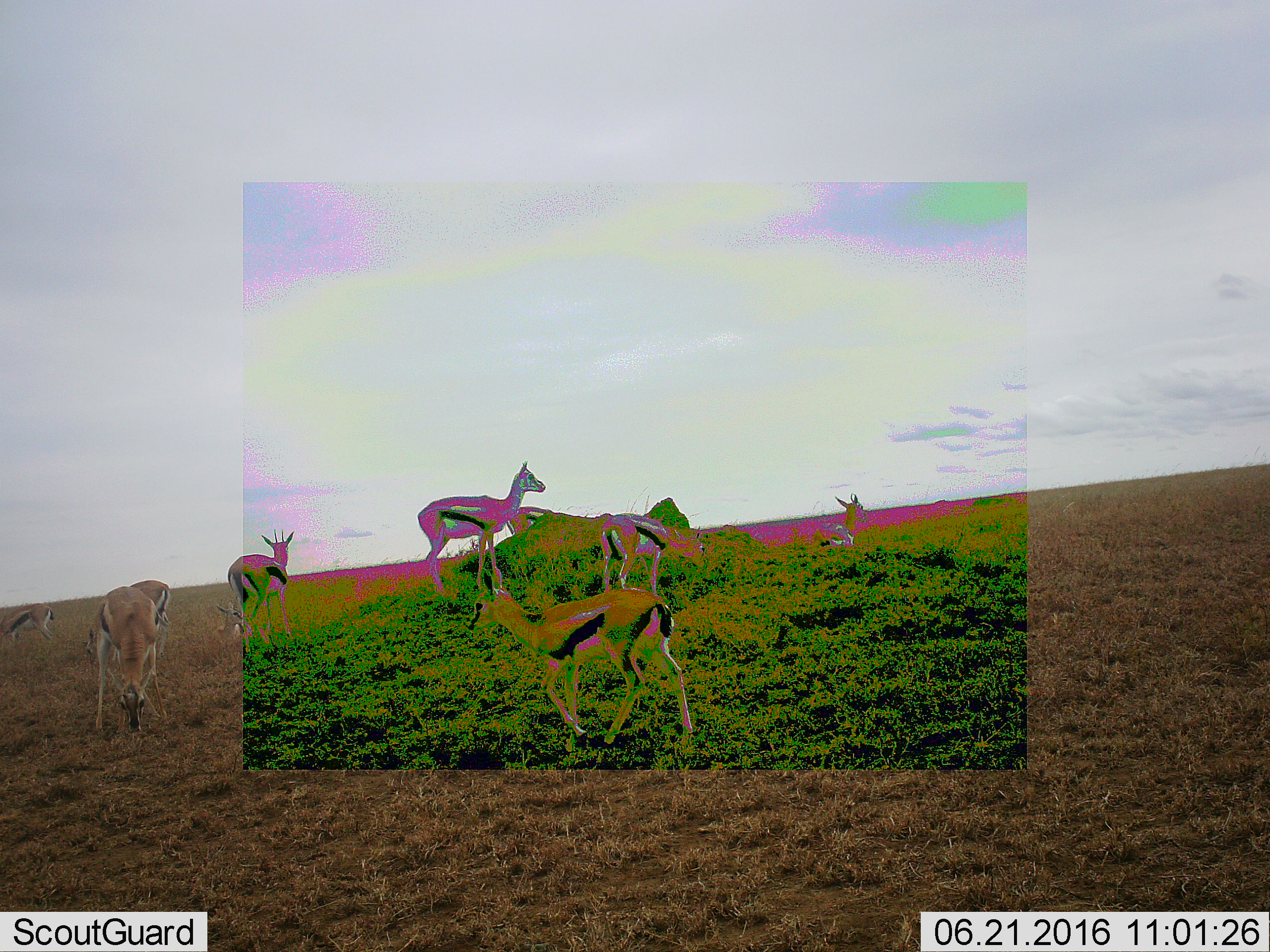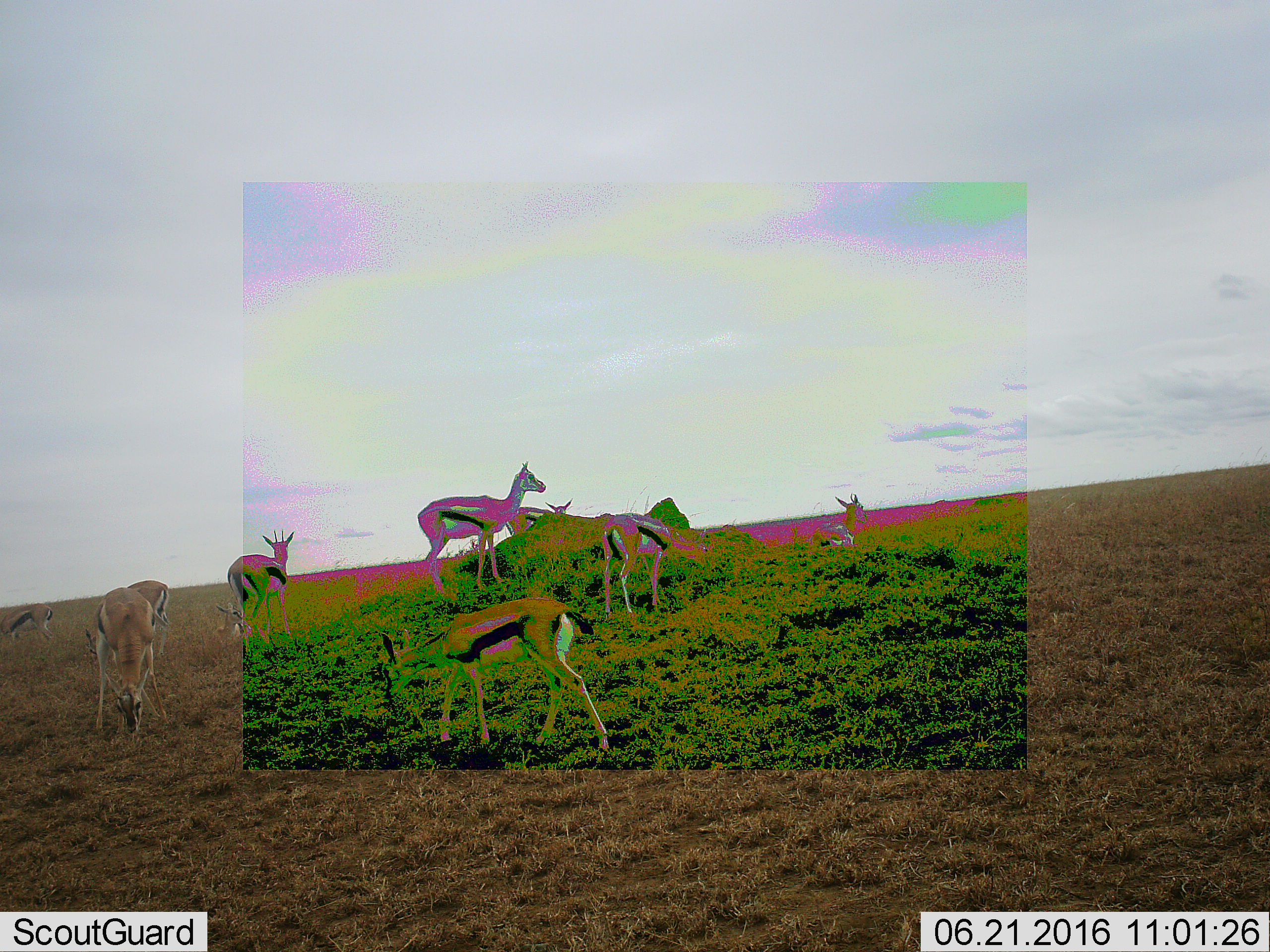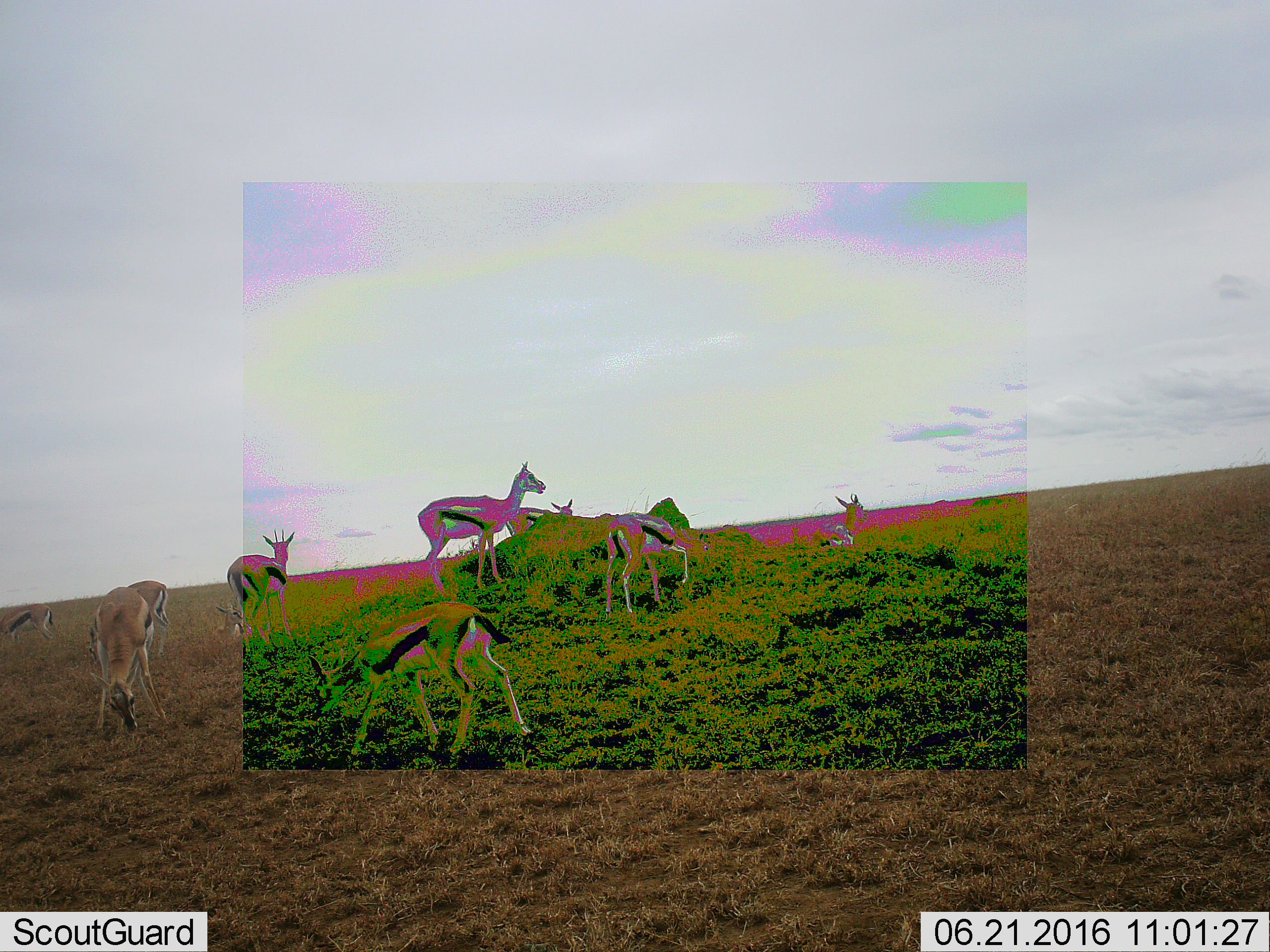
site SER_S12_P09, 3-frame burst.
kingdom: Animalia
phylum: Chordata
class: Mammalia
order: Artiodactyla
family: Bovidae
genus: Eudorcas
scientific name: Eudorcas thomsonii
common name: thomson's gazelle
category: gazellethomsons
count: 10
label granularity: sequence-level